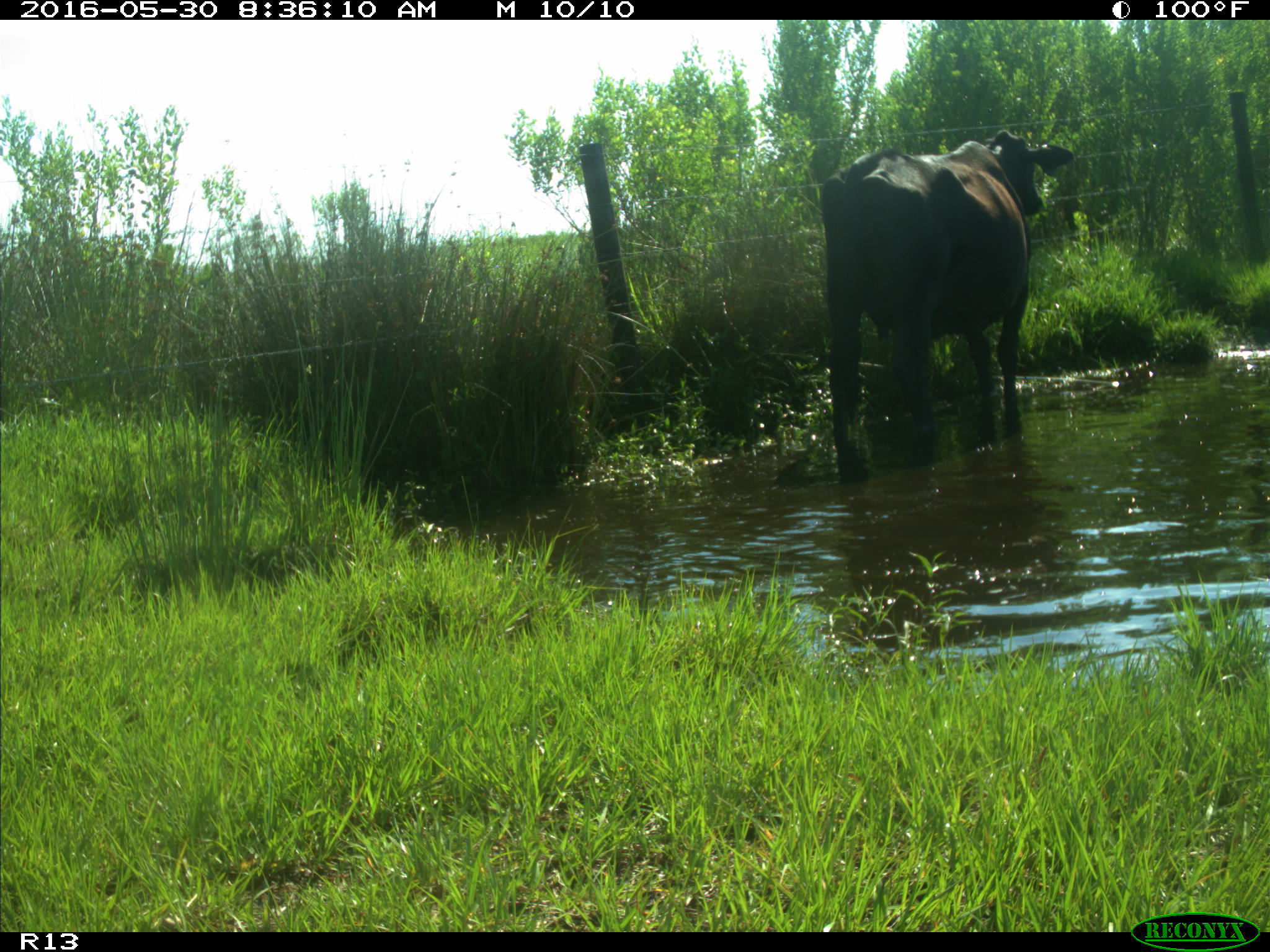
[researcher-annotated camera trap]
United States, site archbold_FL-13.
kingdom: Animalia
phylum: Chordata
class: Mammalia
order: Artiodactyla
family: Bovidae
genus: Bos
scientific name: Bos taurus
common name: domestic cow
Bos taurus (domestic cow).